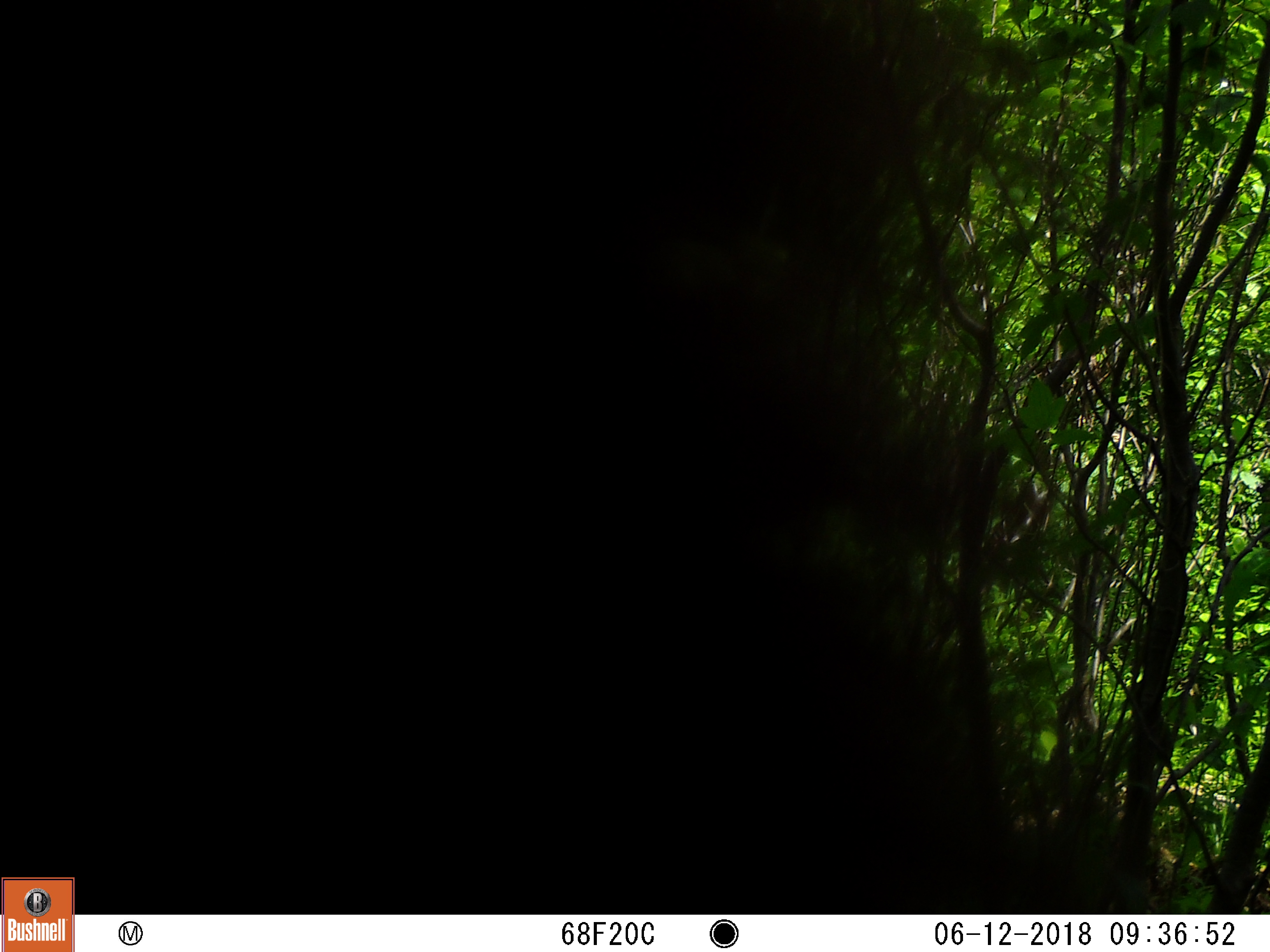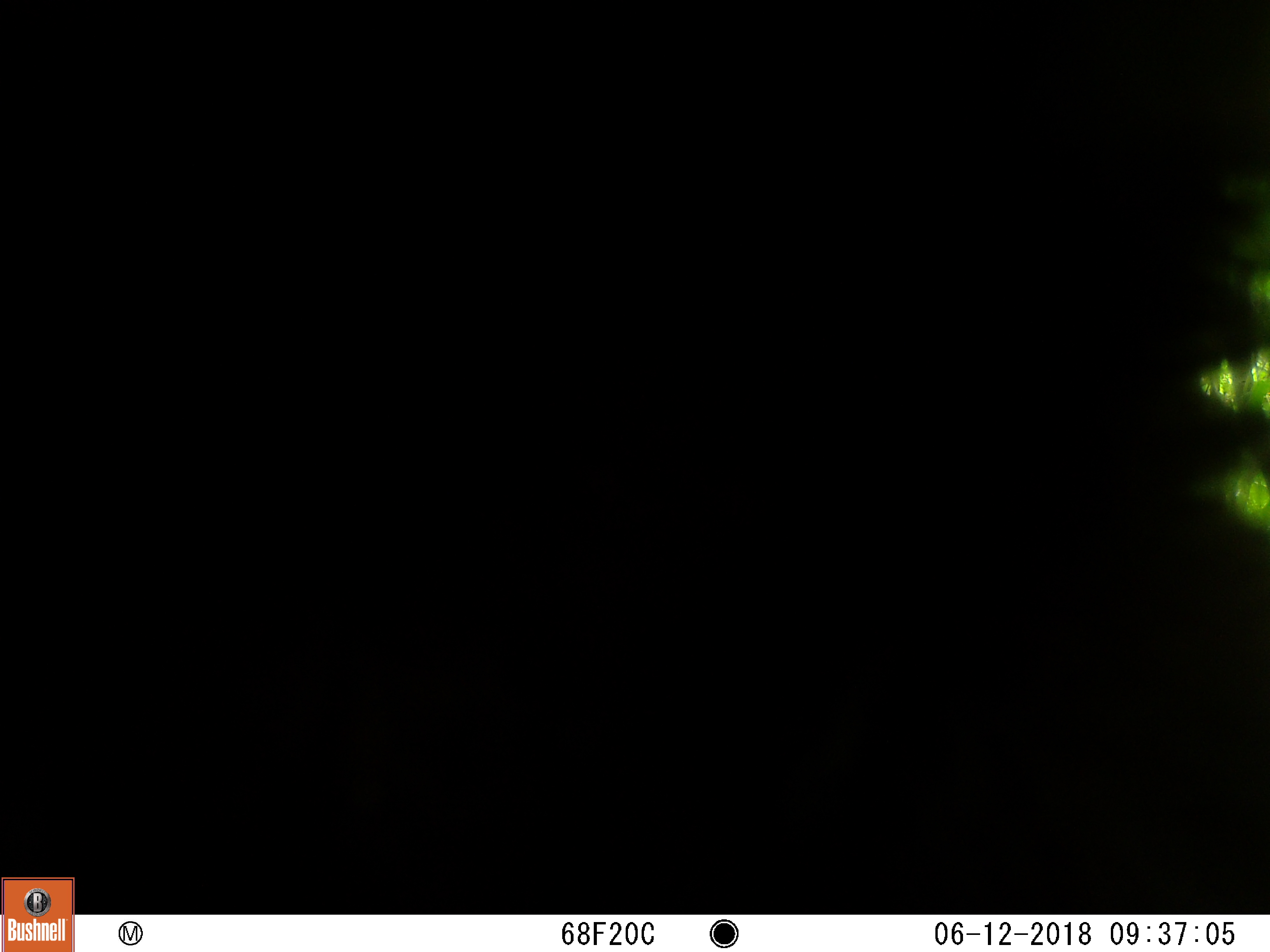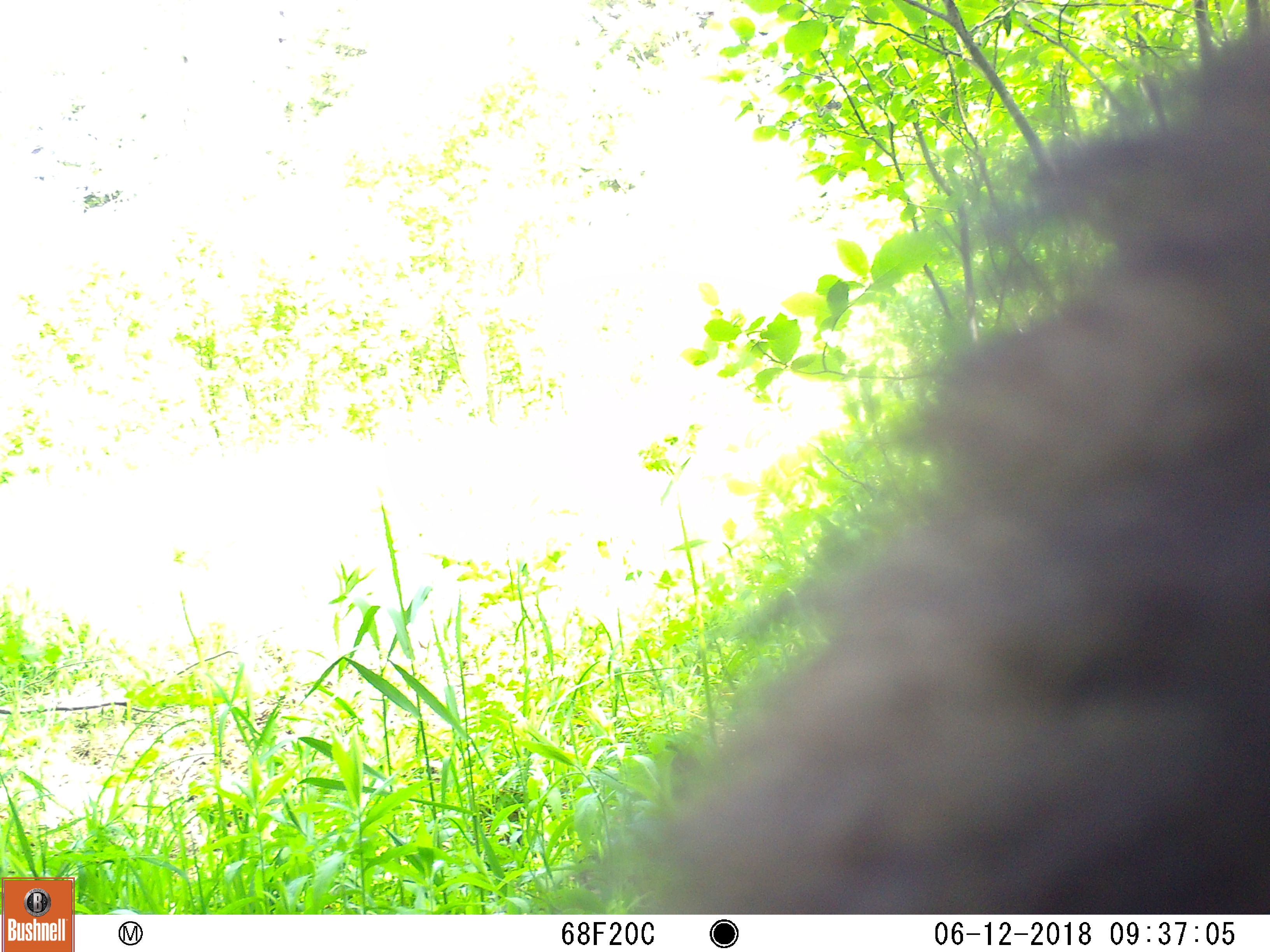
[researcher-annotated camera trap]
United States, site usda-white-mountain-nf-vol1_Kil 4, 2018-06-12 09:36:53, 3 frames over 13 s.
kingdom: Animalia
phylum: Chordata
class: Mammalia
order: Carnivora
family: Ursidae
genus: Ursus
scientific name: Ursus americanus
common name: black bear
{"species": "black bear (Ursus americanus)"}